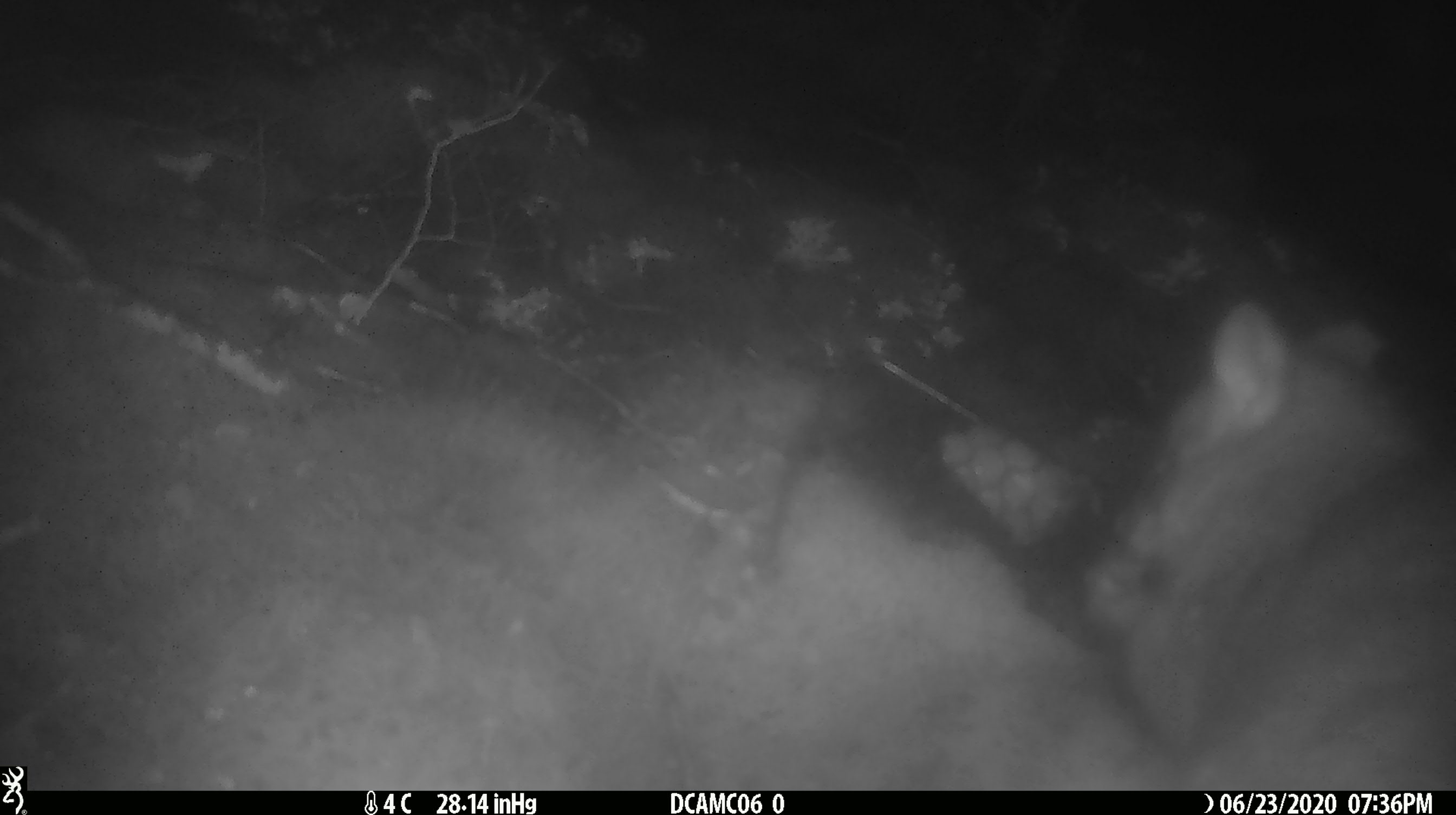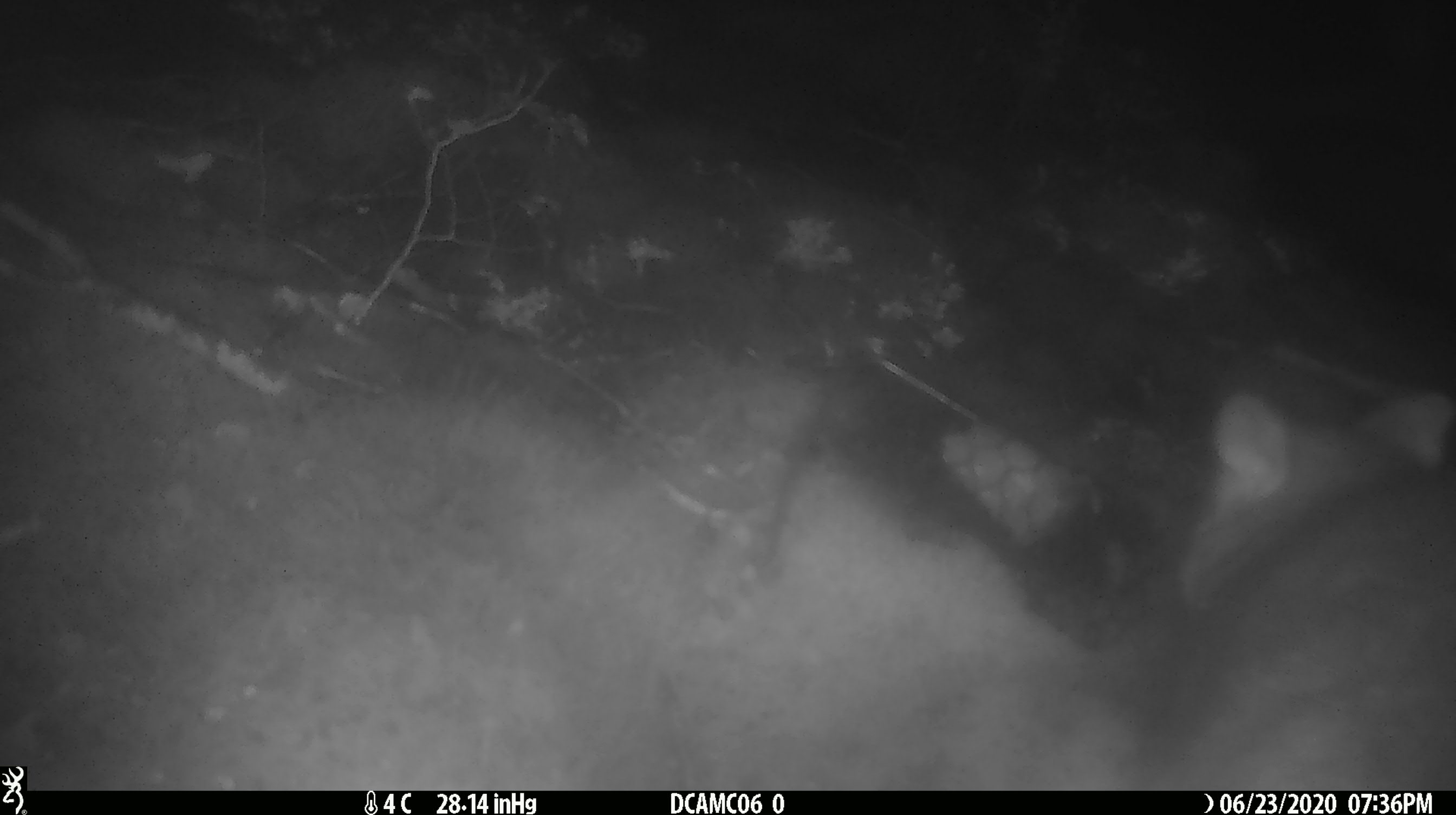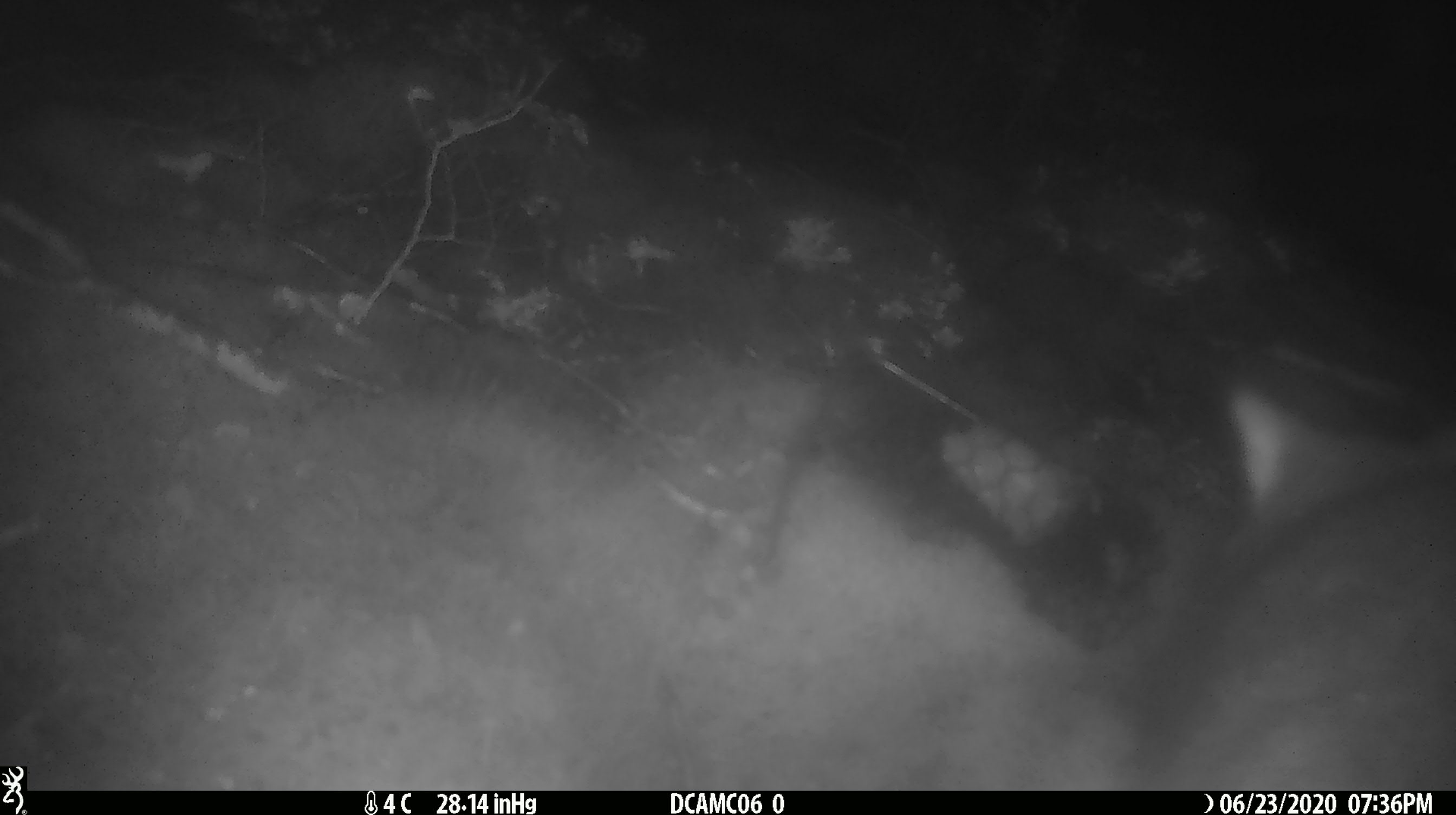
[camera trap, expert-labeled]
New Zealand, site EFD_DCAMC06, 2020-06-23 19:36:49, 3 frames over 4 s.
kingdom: Animalia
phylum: Chordata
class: Mammalia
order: Diprotodontia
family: Phalangeridae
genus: Trichosurus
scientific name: Trichosurus vulpecula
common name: common brushtail possum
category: possum